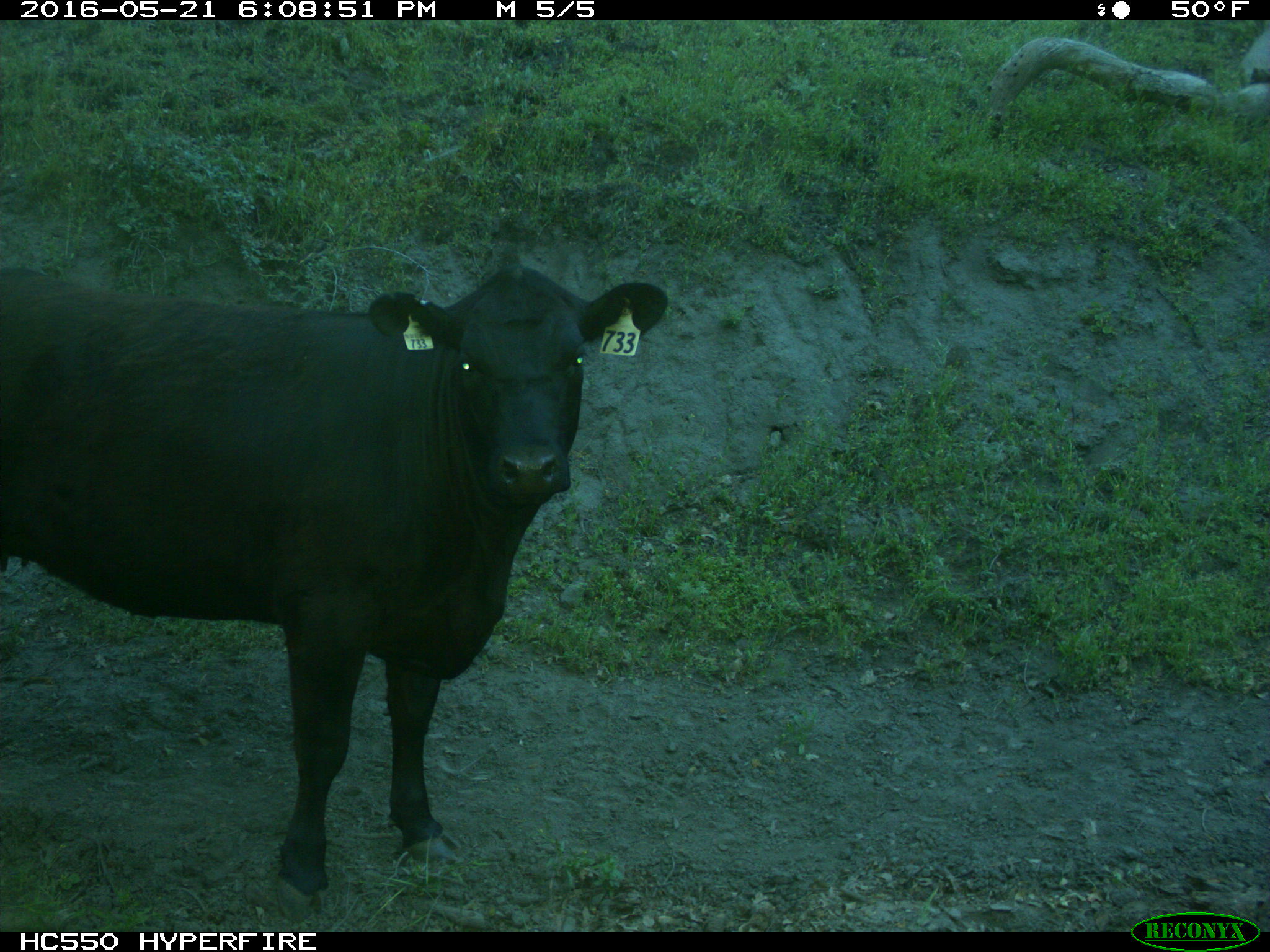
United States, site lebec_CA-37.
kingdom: Animalia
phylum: Chordata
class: Mammalia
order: Artiodactyla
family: Bovidae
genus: Bos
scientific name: Bos taurus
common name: domestic cow